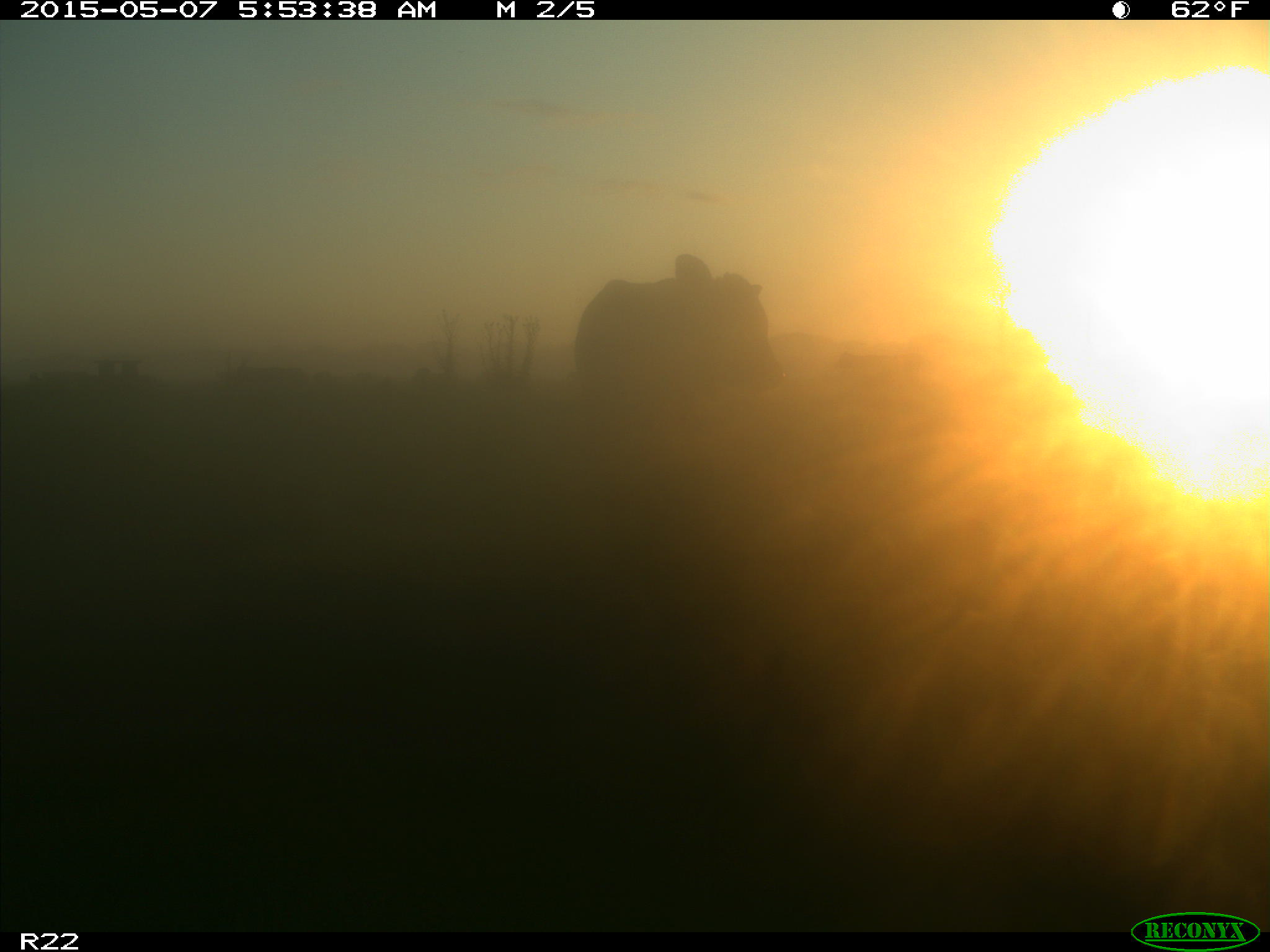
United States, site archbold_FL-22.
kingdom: Animalia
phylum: Chordata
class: Mammalia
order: Artiodactyla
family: Bovidae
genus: Bos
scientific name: Bos taurus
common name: domestic cow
Bos taurus (domestic cow).